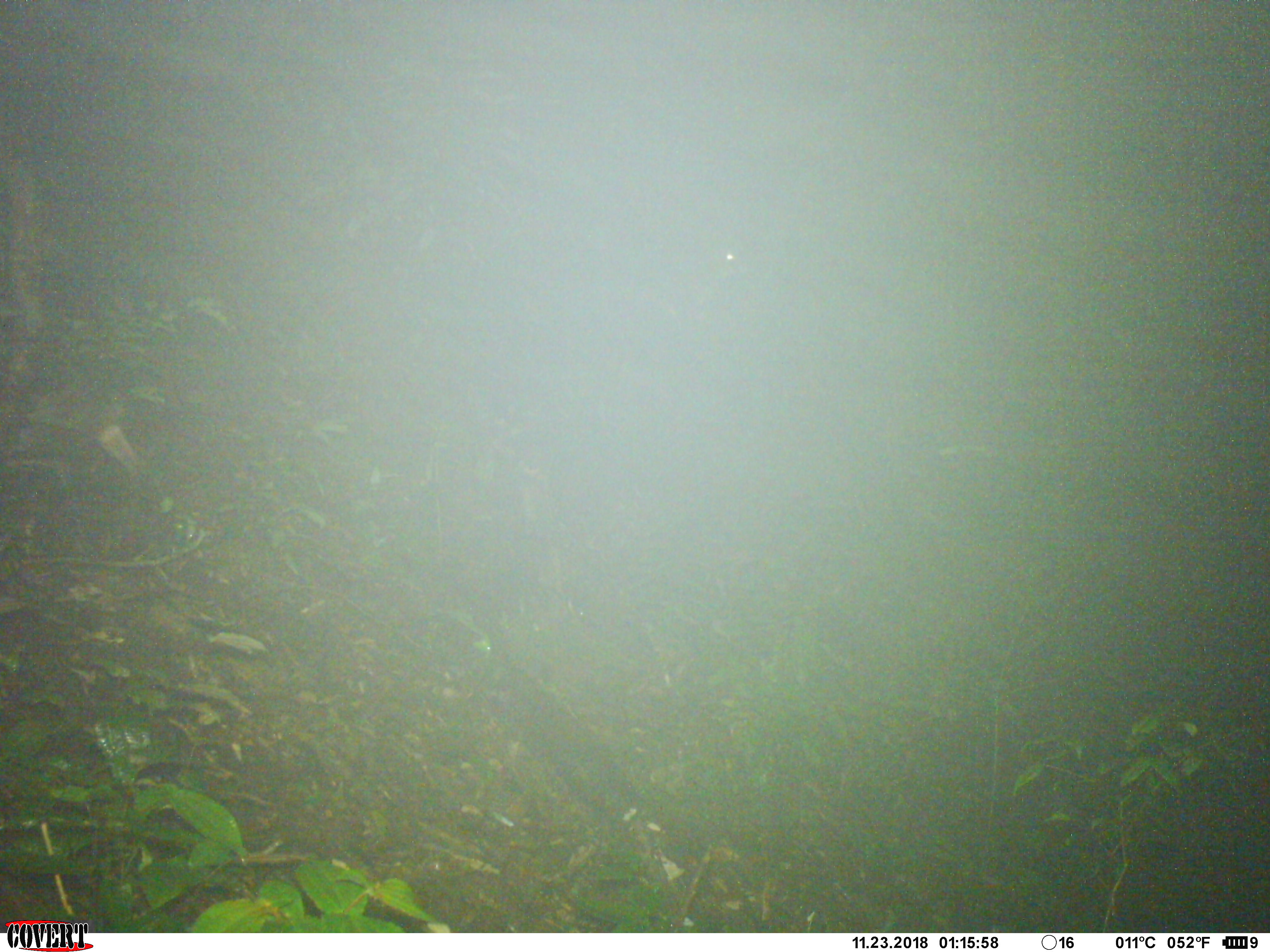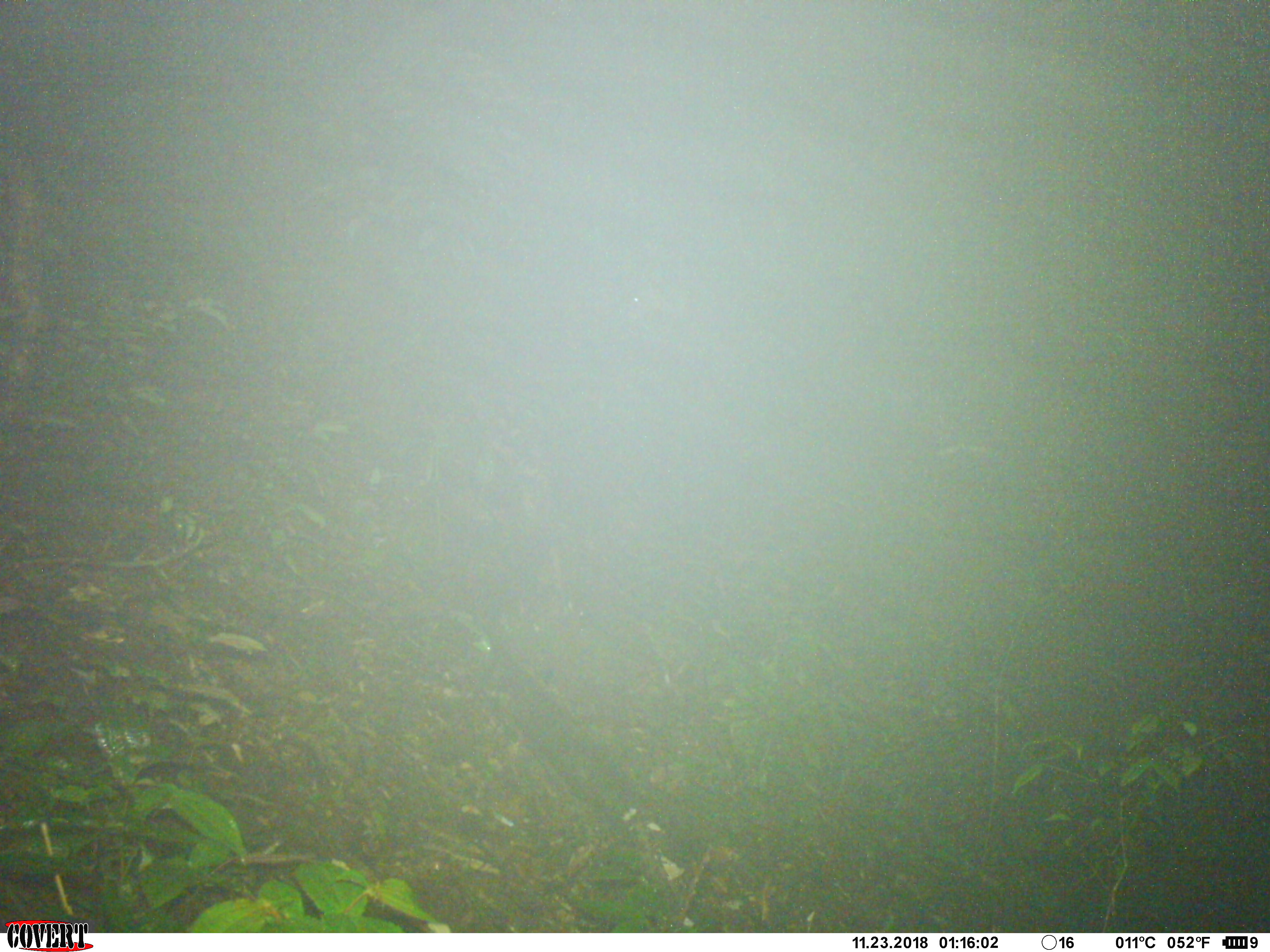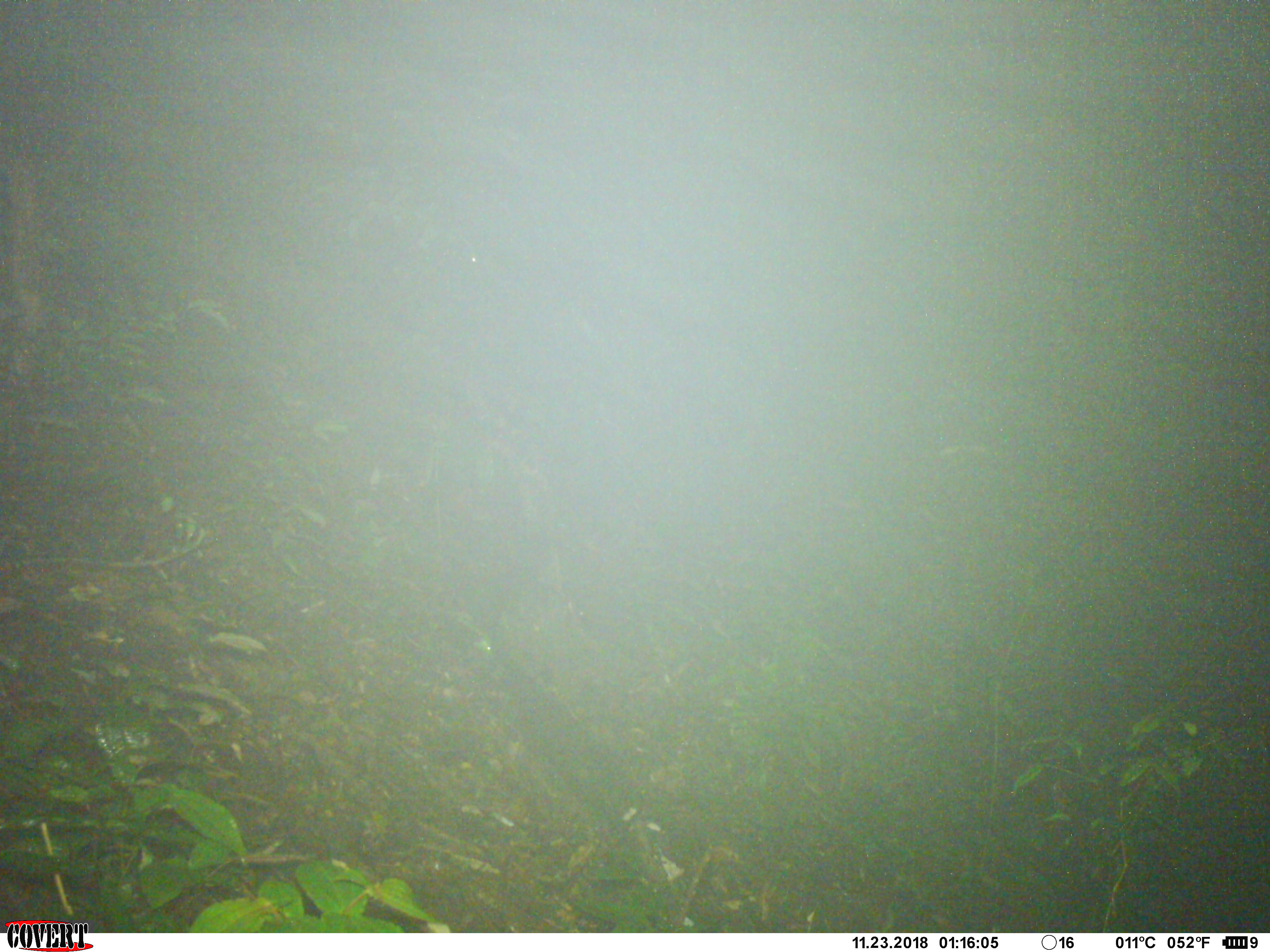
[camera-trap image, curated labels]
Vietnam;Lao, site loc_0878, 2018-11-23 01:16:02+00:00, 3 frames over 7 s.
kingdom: Animalia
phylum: Chordata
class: Mammalia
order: Artiodactyla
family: Cervidae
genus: Muntiacus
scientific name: Muntiacus rooseveltorum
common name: roosevelt's muntjac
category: roosevelts muntjac group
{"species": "roosevelts muntjac group (roosevelt's muntjac) (Muntiacus rooseveltorum)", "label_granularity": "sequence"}